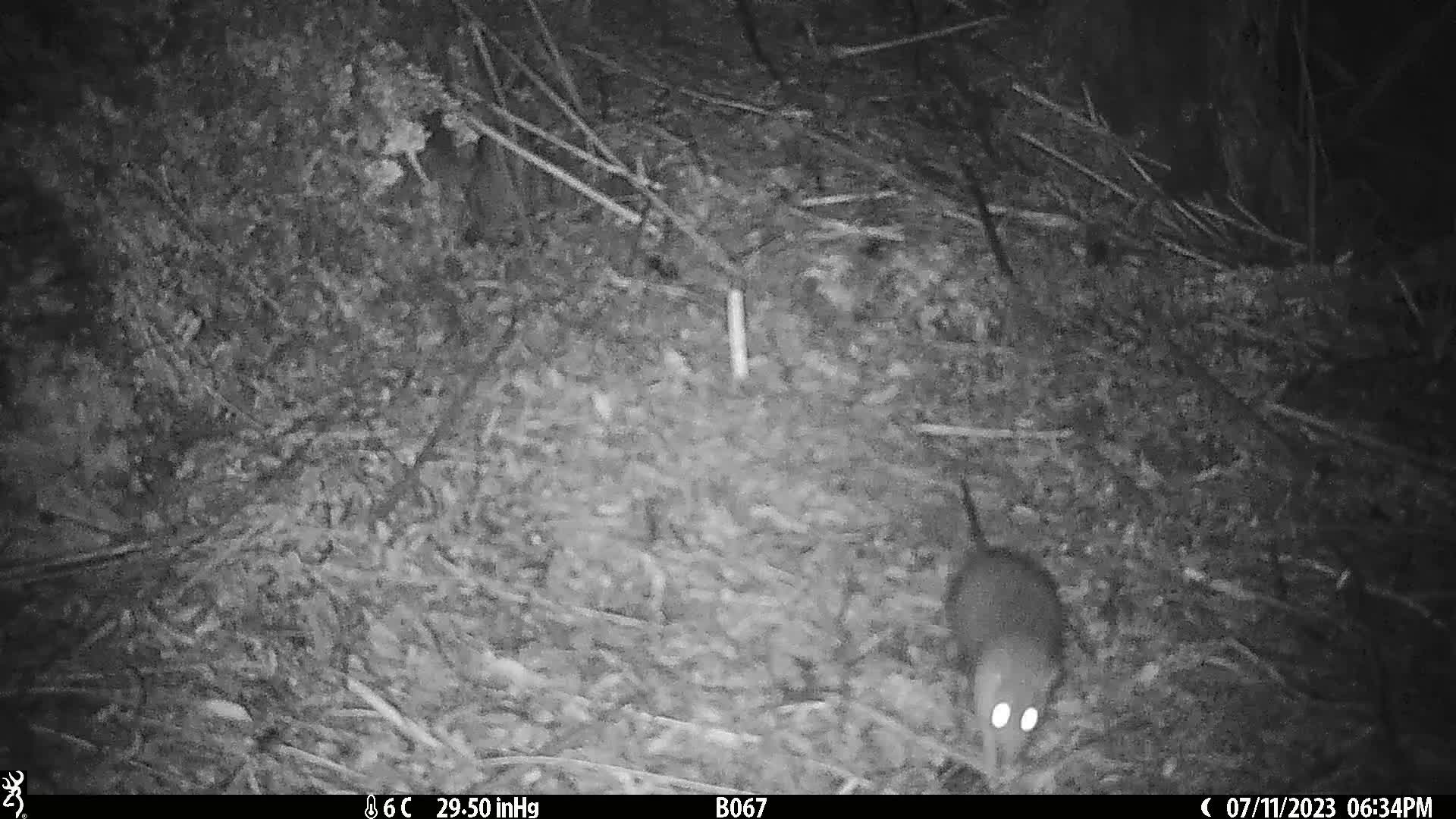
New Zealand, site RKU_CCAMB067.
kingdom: Animalia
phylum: Chordata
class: Mammalia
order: Rodentia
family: Muridae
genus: Rattus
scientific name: Rattus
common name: rat